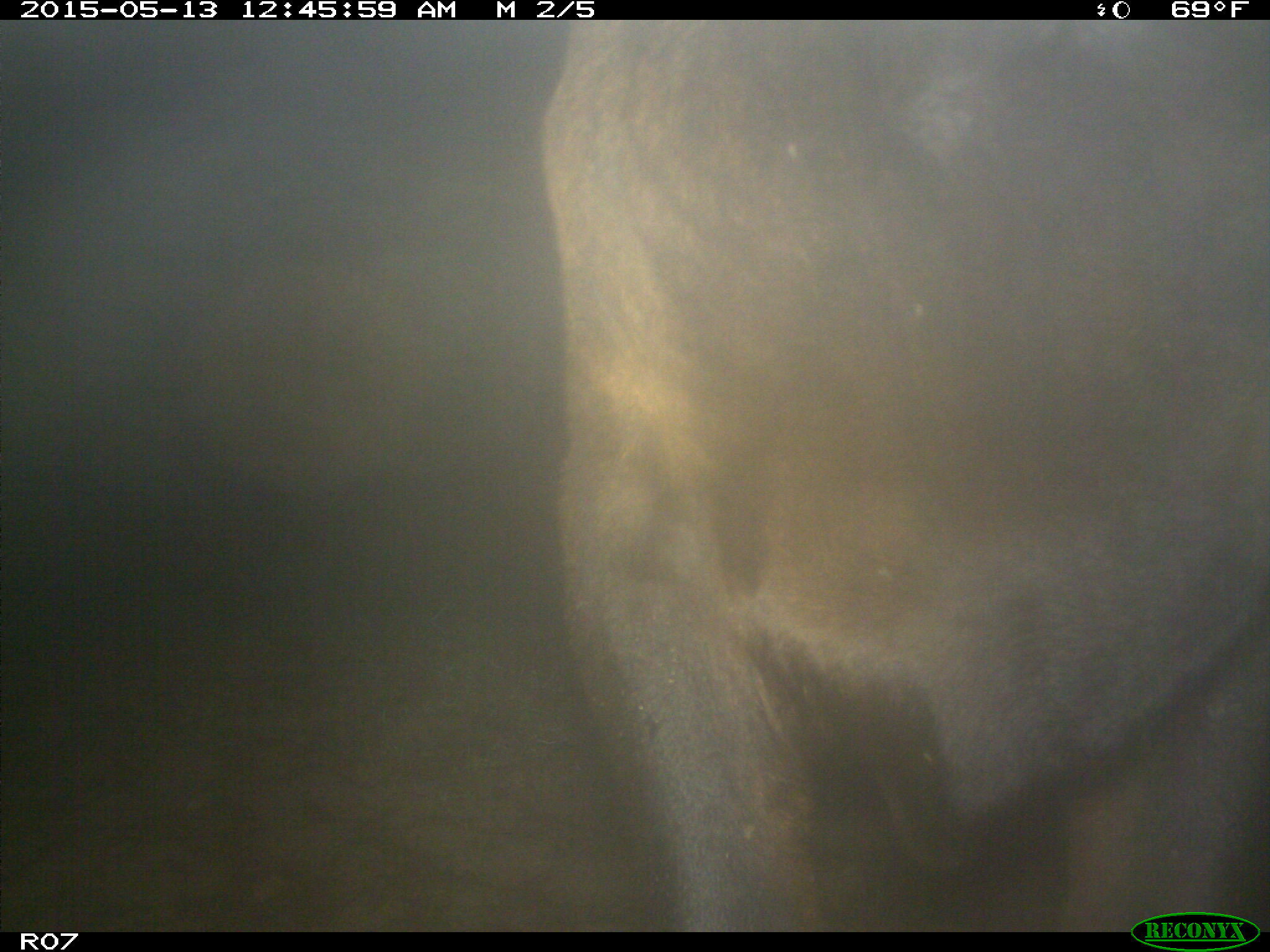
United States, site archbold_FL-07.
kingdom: Animalia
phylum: Chordata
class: Mammalia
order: Artiodactyla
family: Bovidae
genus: Bos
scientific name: Bos taurus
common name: domestic cow